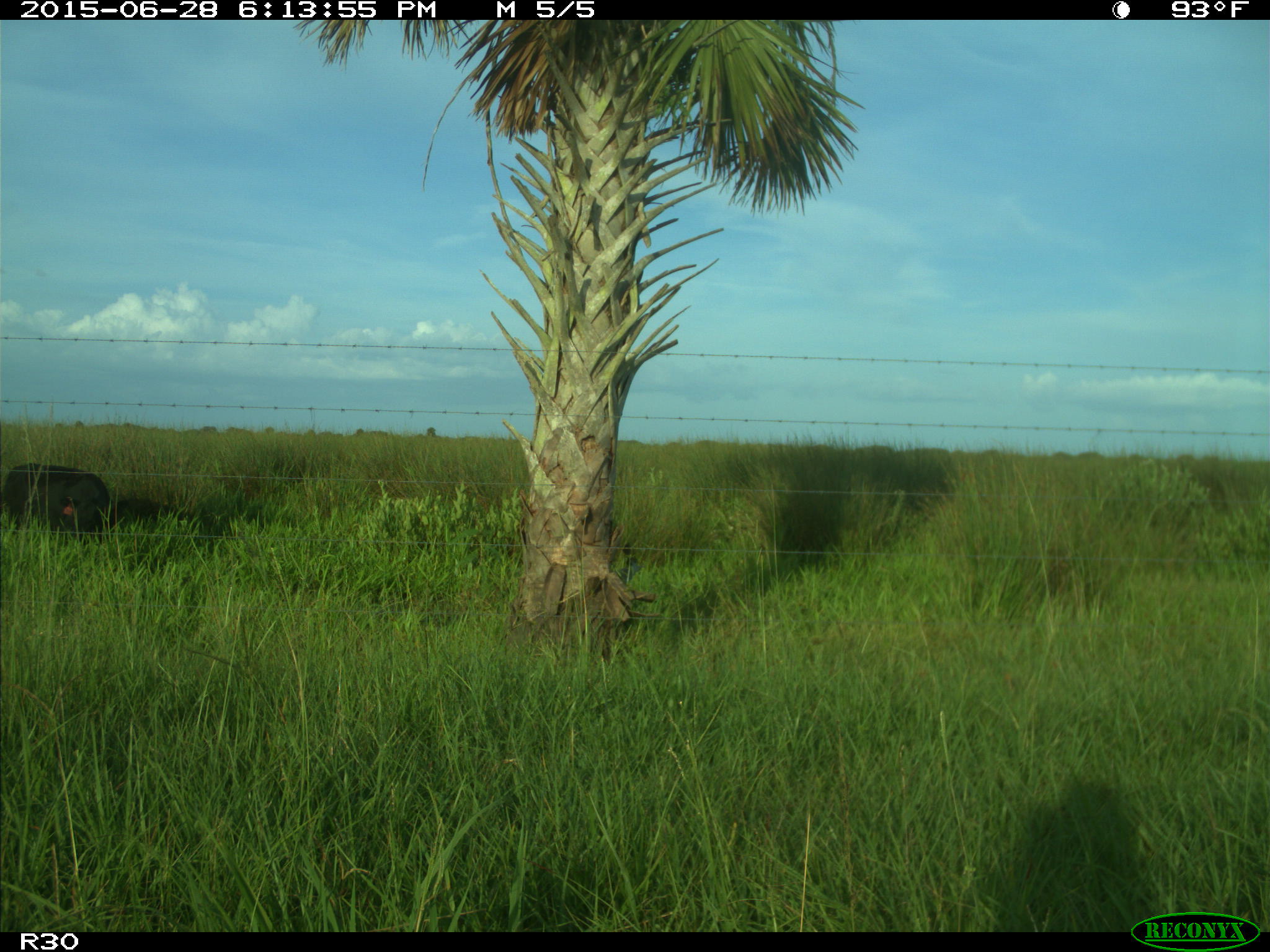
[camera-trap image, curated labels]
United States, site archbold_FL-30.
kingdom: Animalia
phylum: Chordata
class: Mammalia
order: Artiodactyla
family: Bovidae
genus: Bos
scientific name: Bos taurus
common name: domestic cow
Bos taurus (domestic cow).